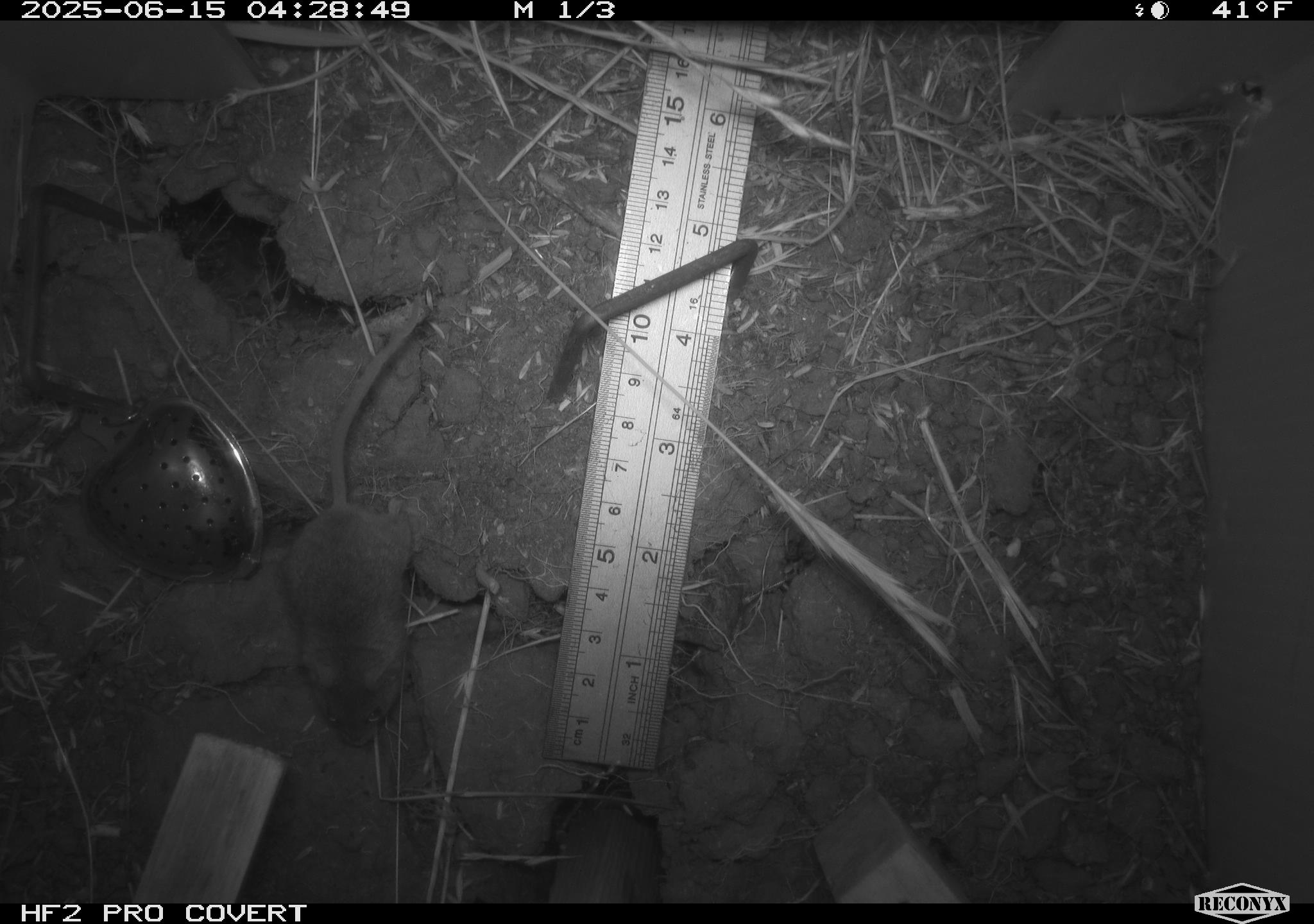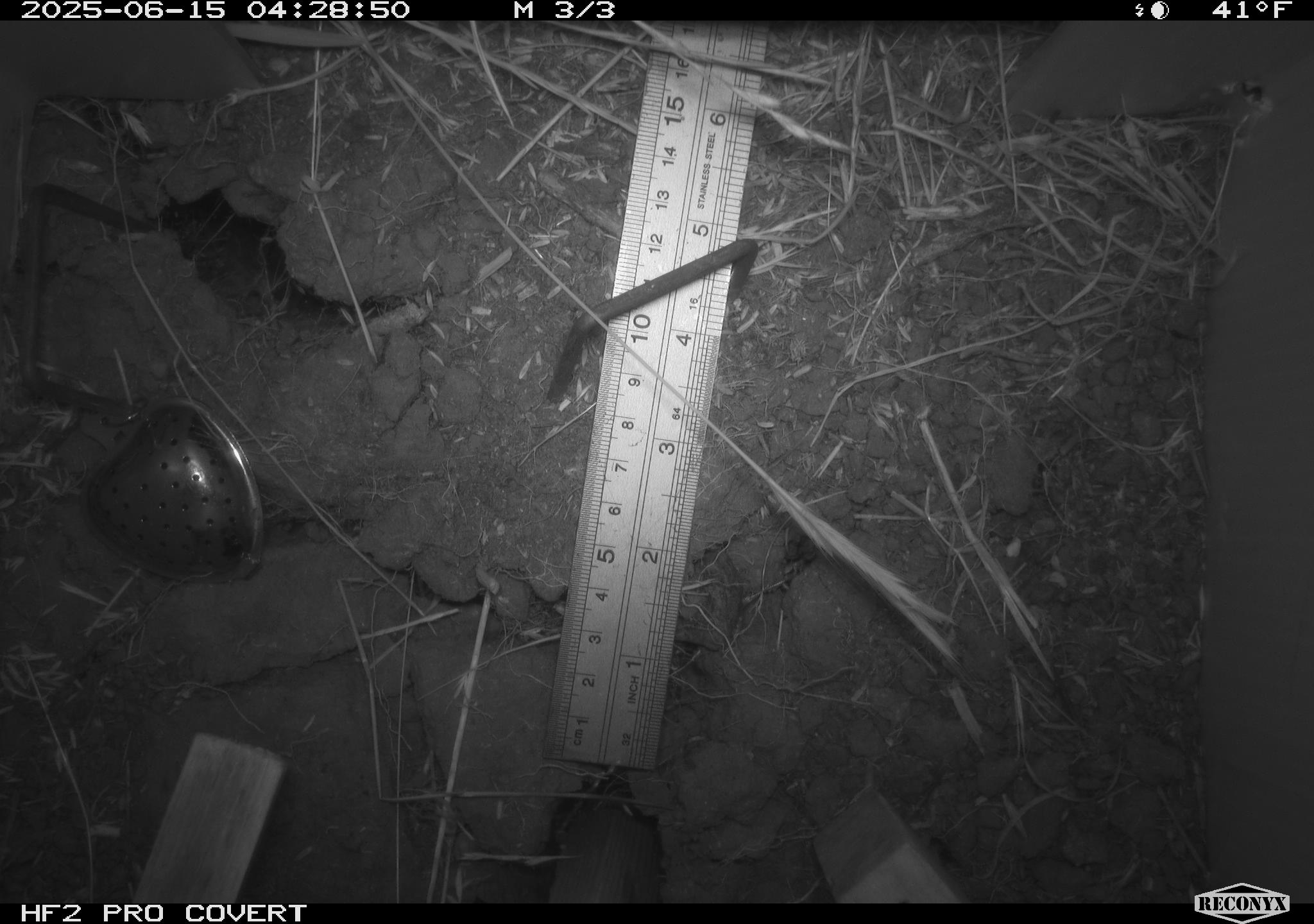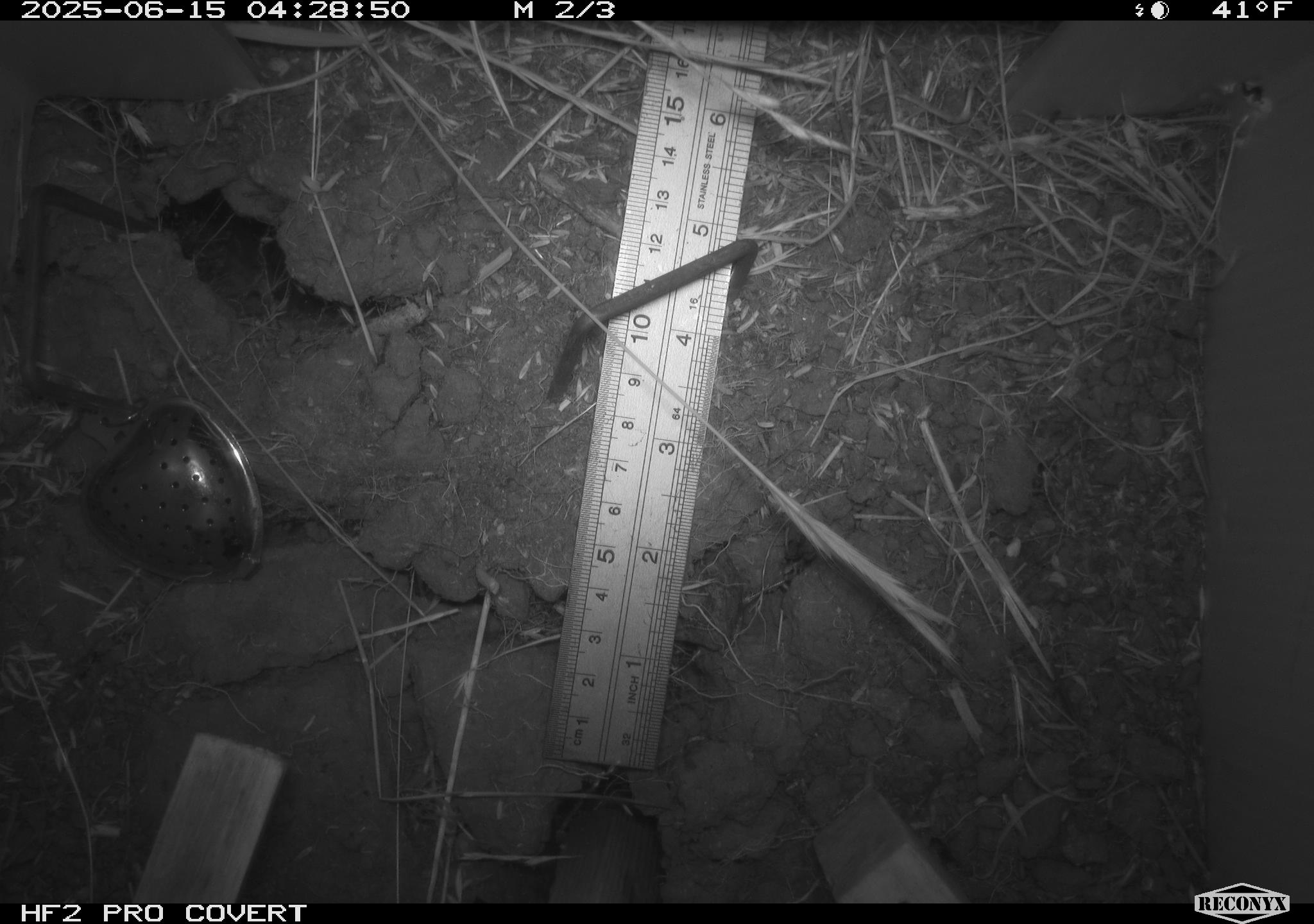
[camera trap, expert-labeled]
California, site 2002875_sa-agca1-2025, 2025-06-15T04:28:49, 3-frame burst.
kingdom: Animalia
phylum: Chordata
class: Mammalia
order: Rodentia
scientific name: Rodentia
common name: mouse species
Mouse species (Rodentia).